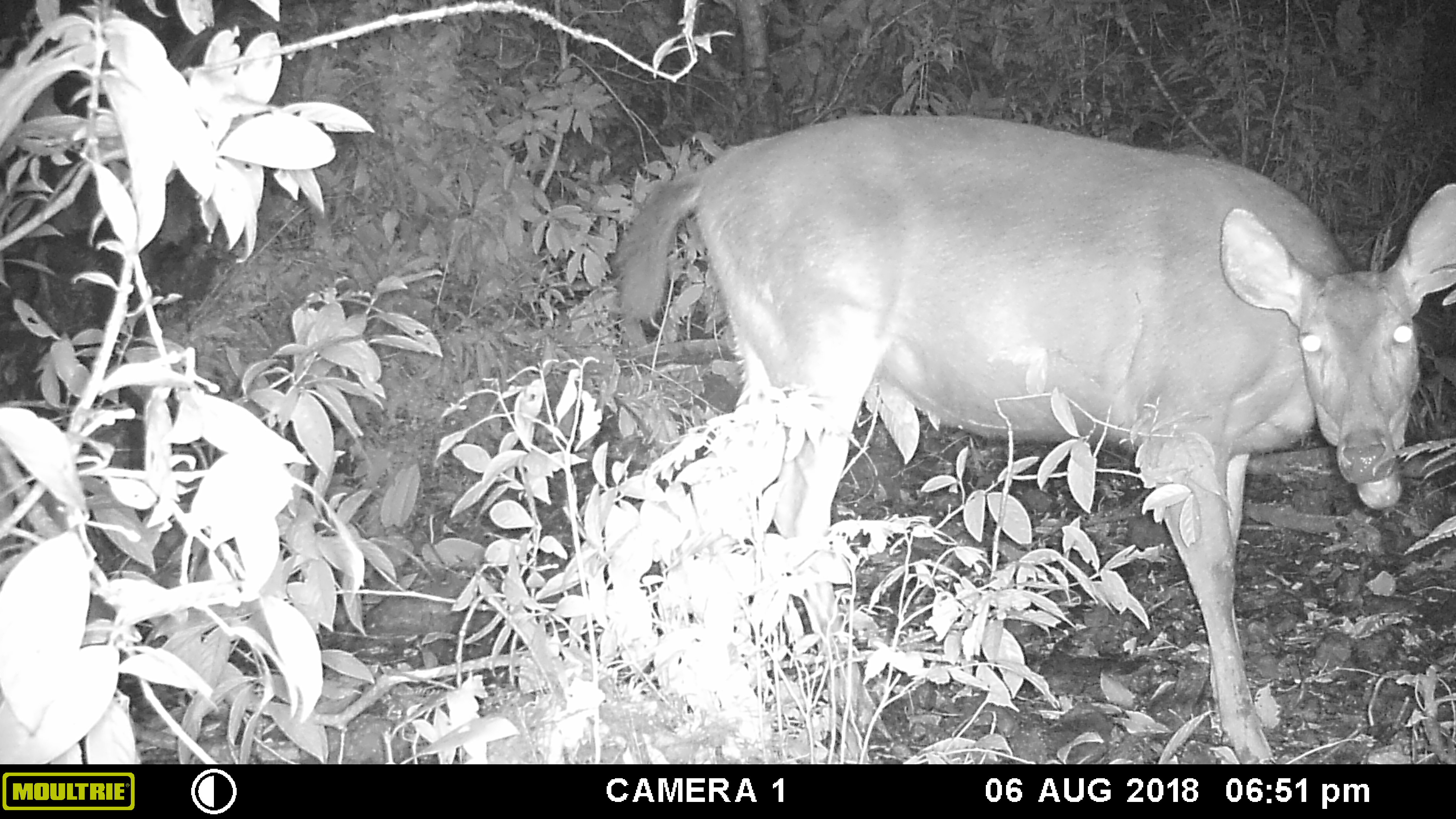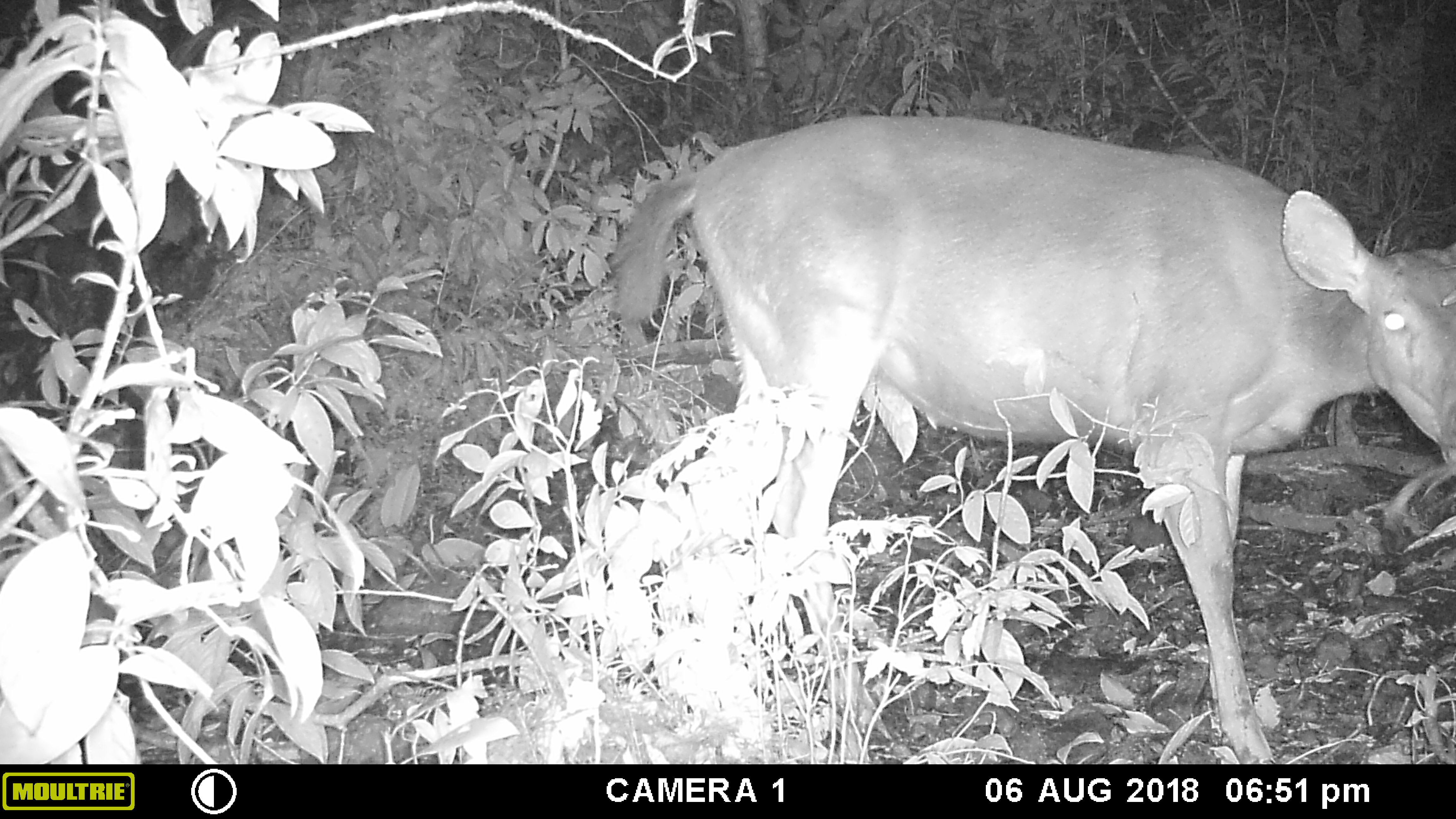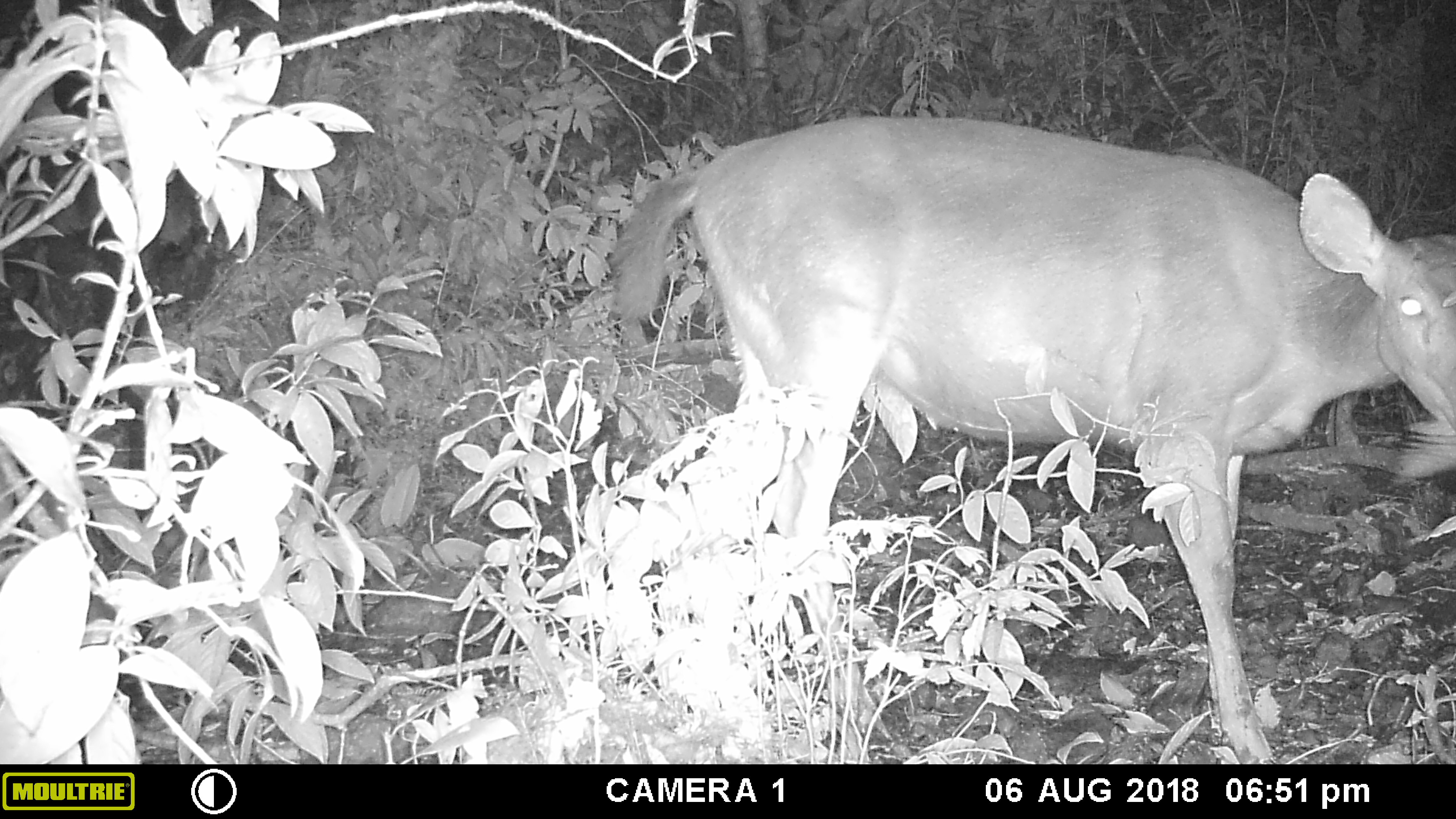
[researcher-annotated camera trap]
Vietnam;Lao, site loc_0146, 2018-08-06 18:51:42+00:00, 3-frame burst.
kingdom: Animalia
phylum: Chordata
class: Mammalia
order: Artiodactyla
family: Cervidae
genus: Rusa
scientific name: Rusa unicolor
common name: sambar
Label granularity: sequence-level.